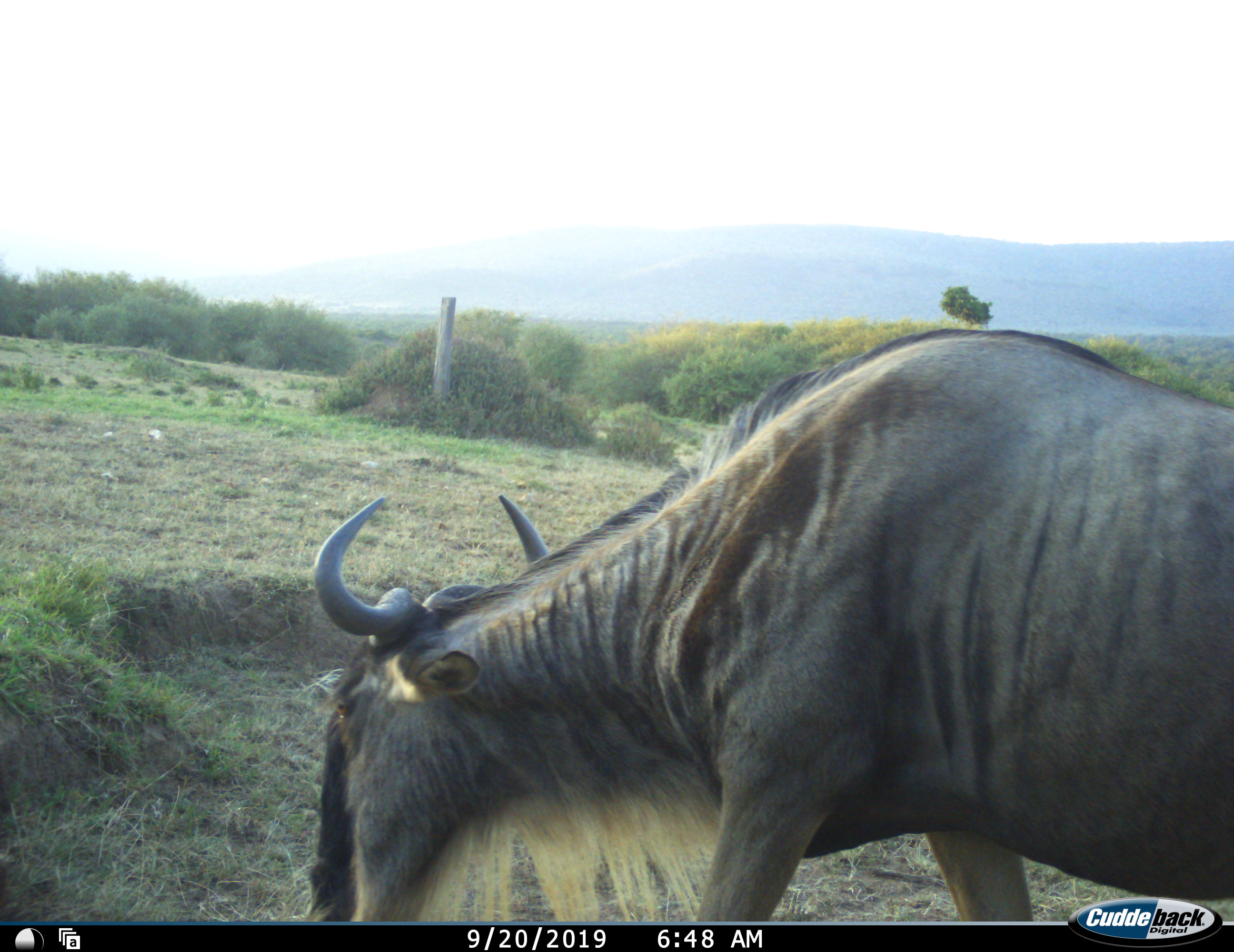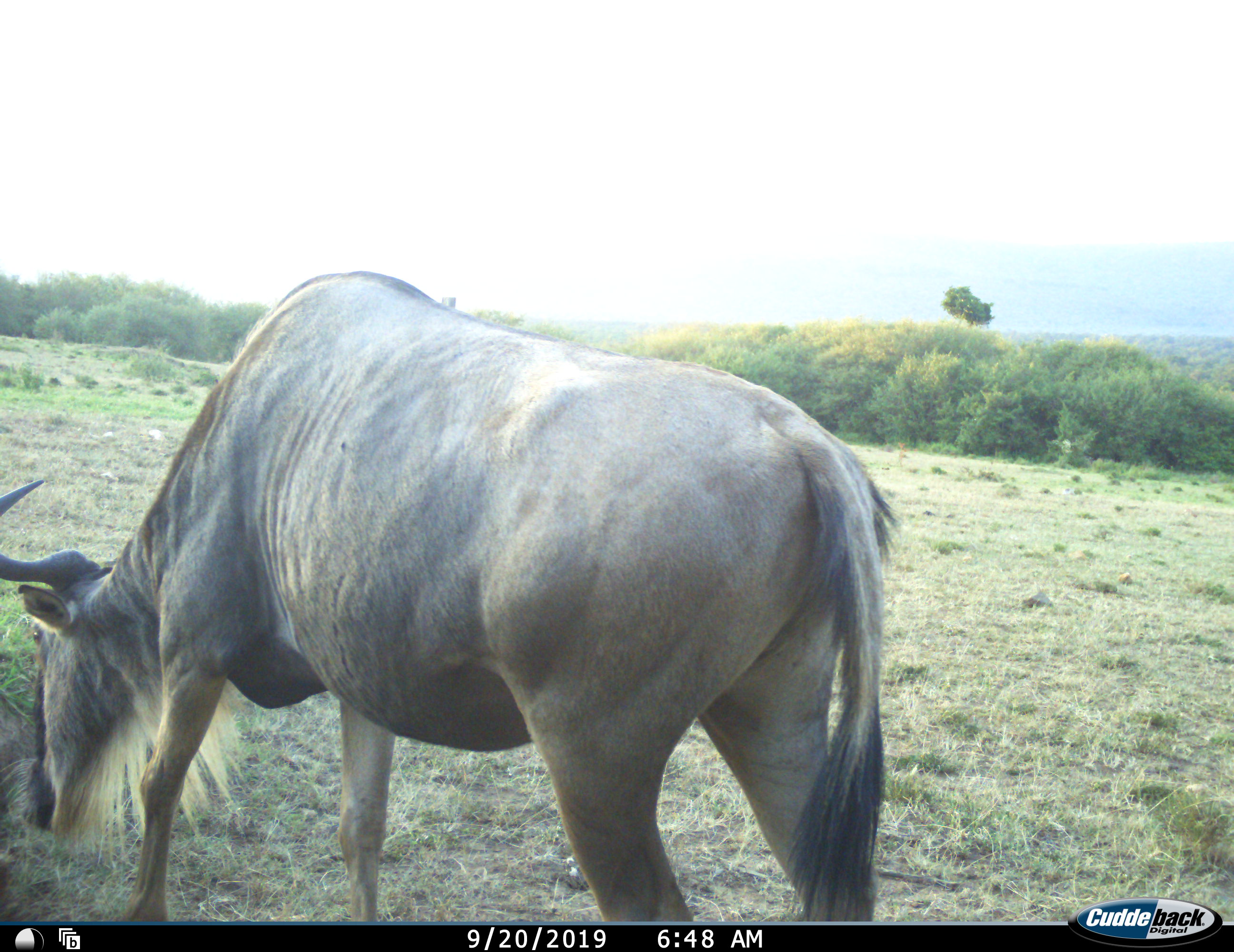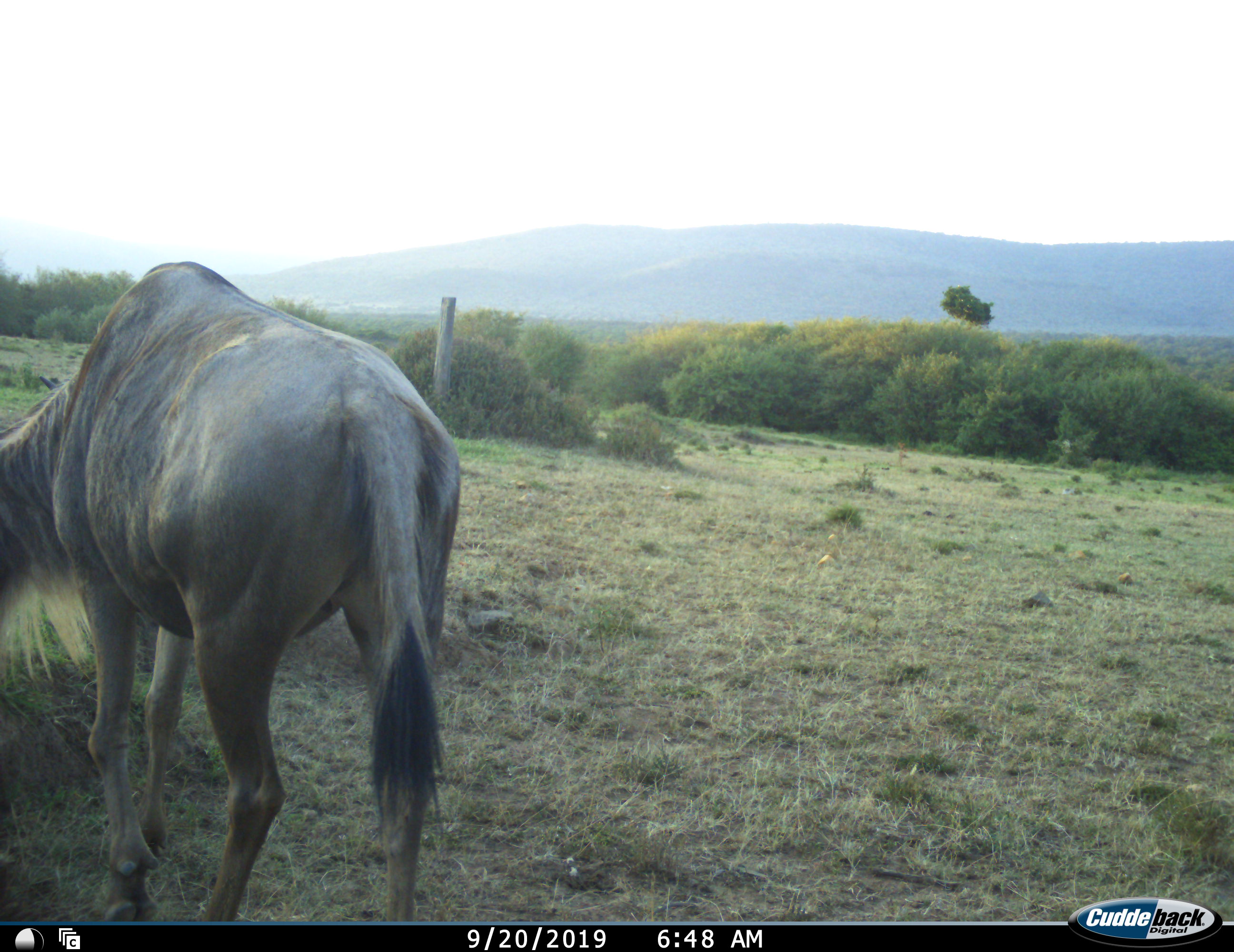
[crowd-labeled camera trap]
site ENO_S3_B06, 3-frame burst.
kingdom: Animalia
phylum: Chordata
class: Mammalia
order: Artiodactyla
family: Bovidae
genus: Connochaetes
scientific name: Connochaetes taurinus taurinus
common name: blue wildebeest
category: wildebeestblue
Wildebeestblue (blue wildebeest) (Connochaetes taurinus taurinus), count 1. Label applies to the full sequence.